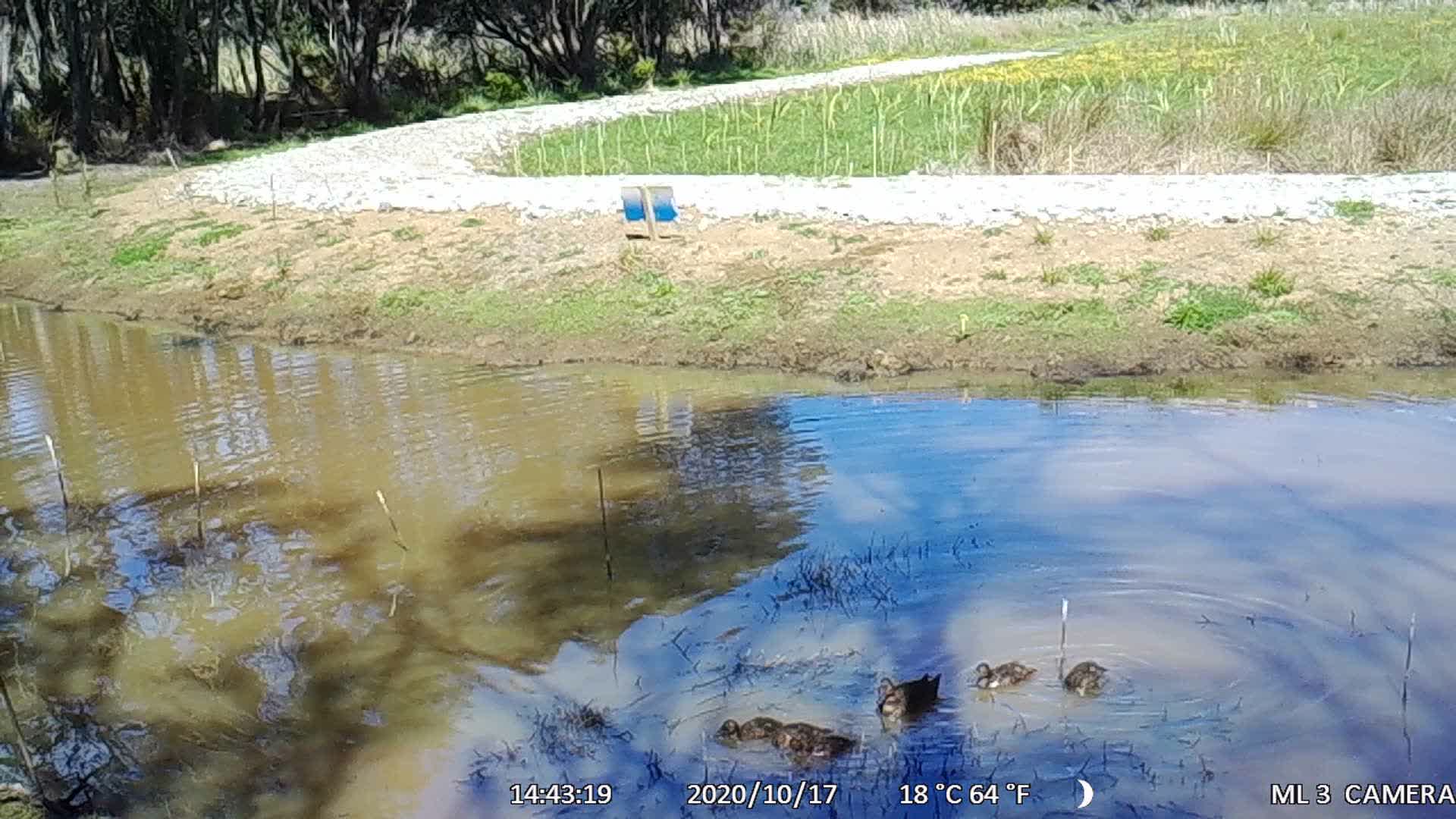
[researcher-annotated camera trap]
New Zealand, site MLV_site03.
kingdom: Animalia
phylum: Chordata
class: Aves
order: Anseriformes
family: Anatidae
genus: Anas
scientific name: Anas chlorotis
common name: brown teal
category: pateke